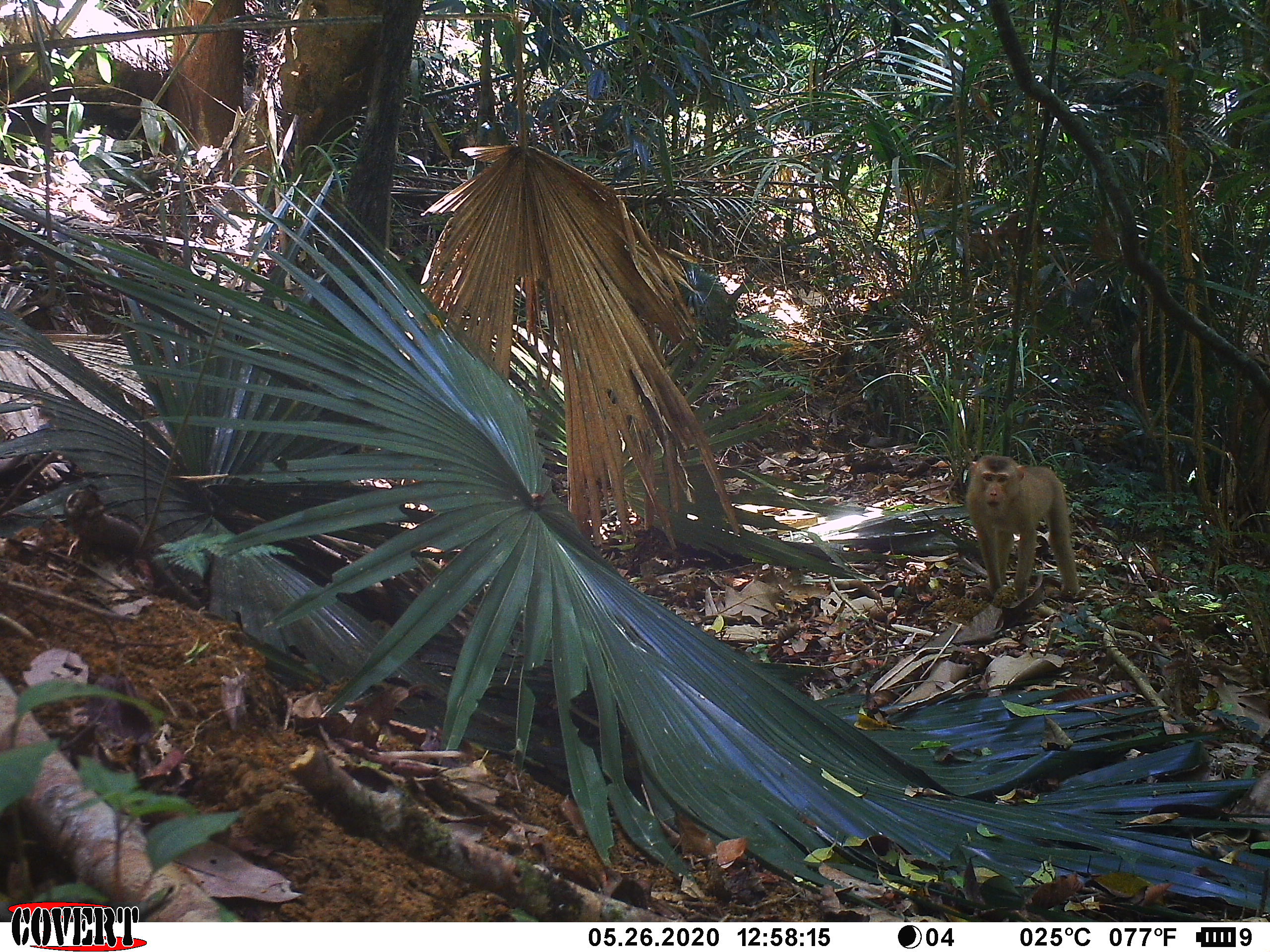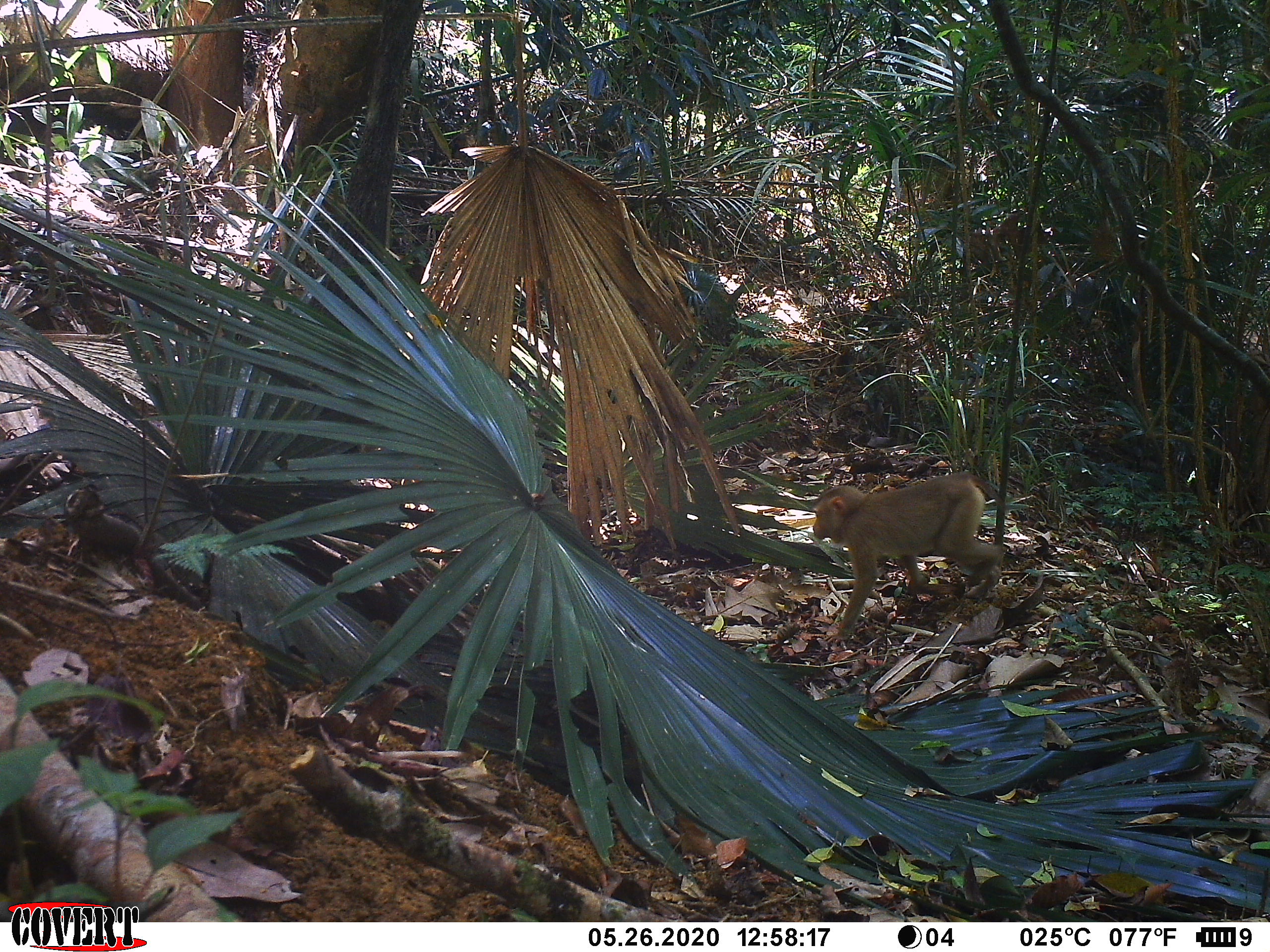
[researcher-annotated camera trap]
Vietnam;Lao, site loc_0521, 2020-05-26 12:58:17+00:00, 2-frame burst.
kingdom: Animalia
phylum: Chordata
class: Mammalia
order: Primates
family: Cercopithecidae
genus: Macaca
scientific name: Macaca nemestrina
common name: pig-tailed macaque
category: pig tailed macaque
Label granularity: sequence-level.